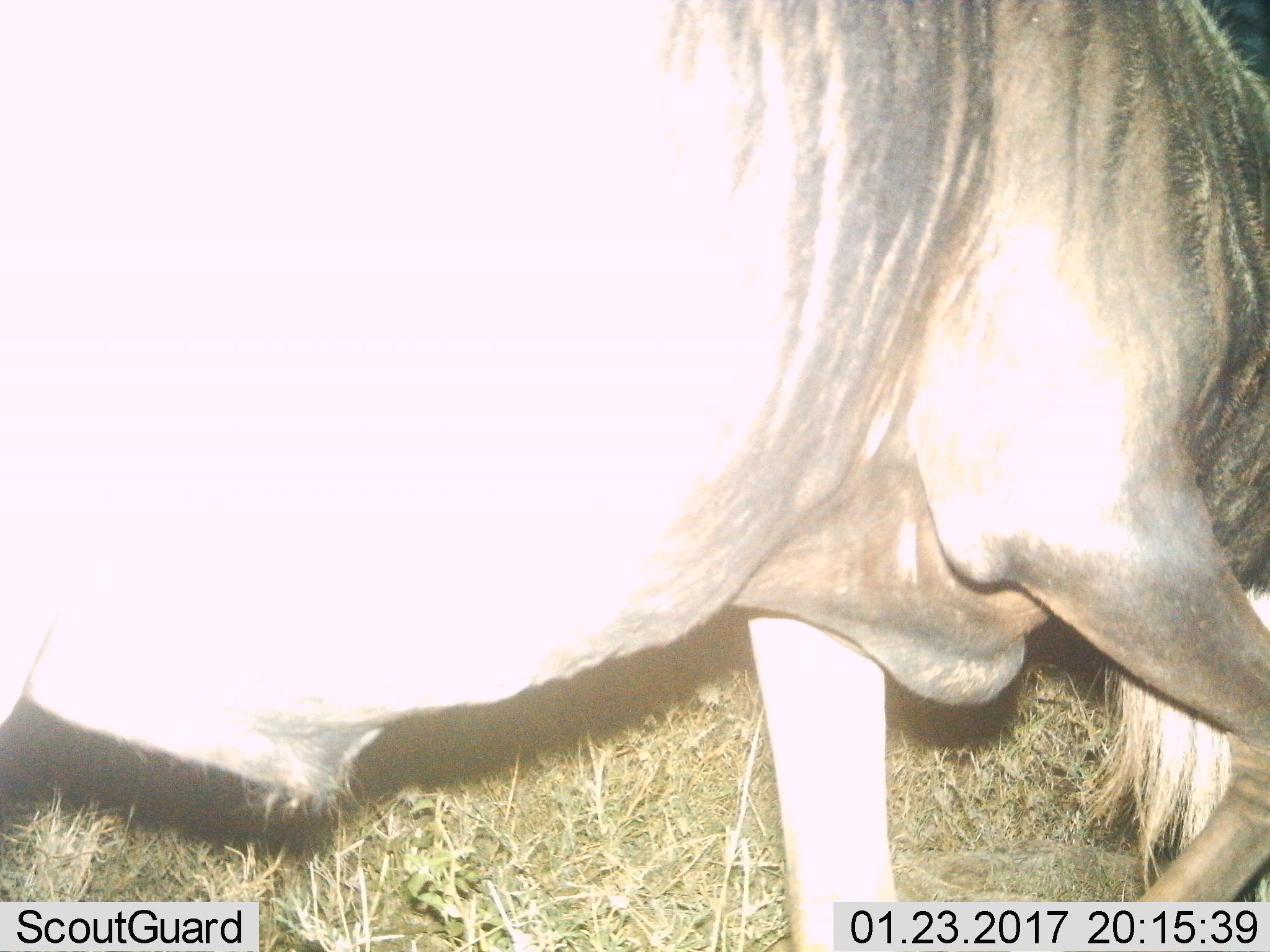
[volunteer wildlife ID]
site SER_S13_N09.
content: unidentified animal